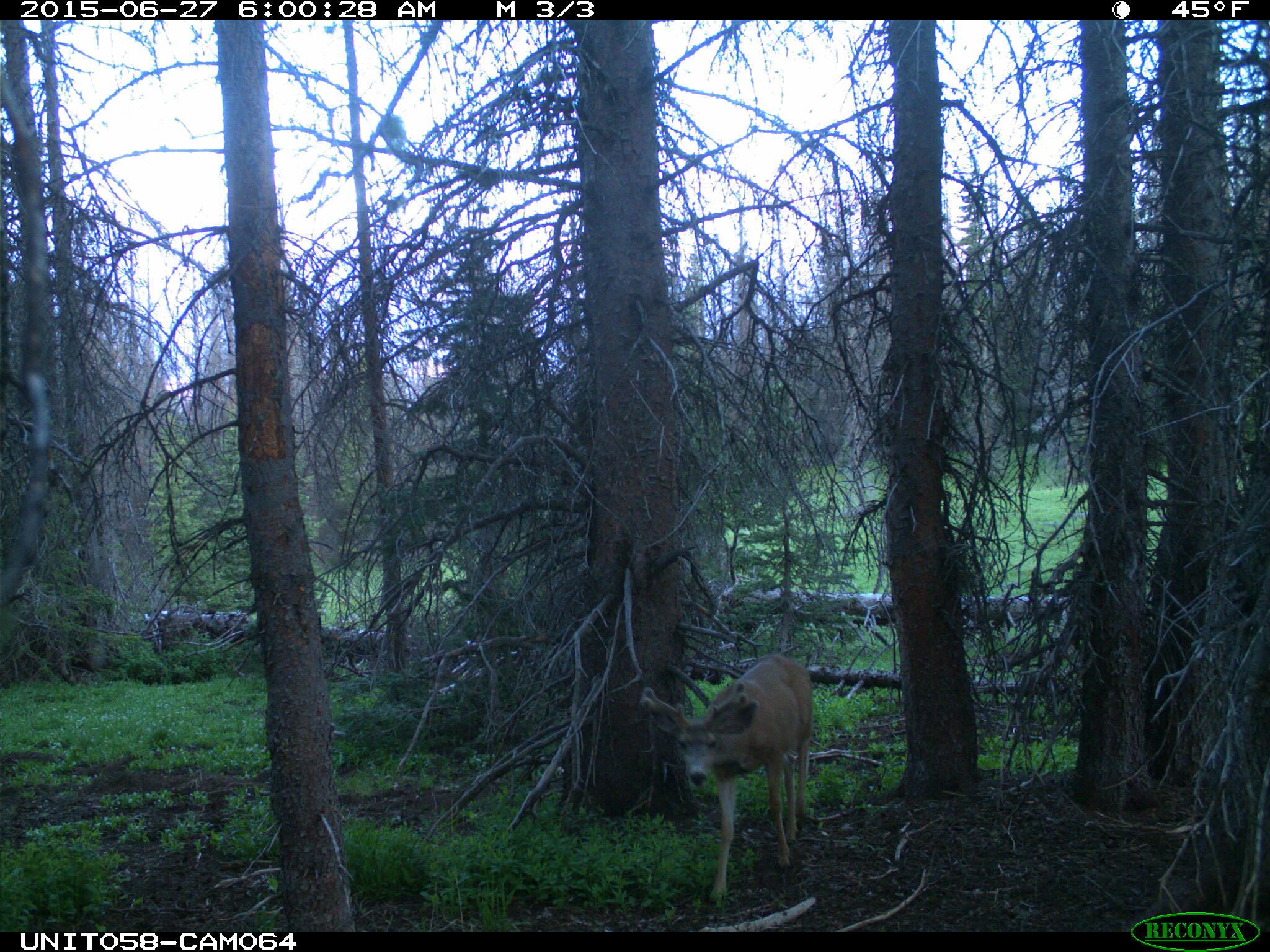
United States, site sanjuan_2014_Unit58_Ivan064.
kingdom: Animalia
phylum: Chordata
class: Mammalia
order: Artiodactyla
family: Cervidae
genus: Odocoileus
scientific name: Odocoileus hemionus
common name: mule deer